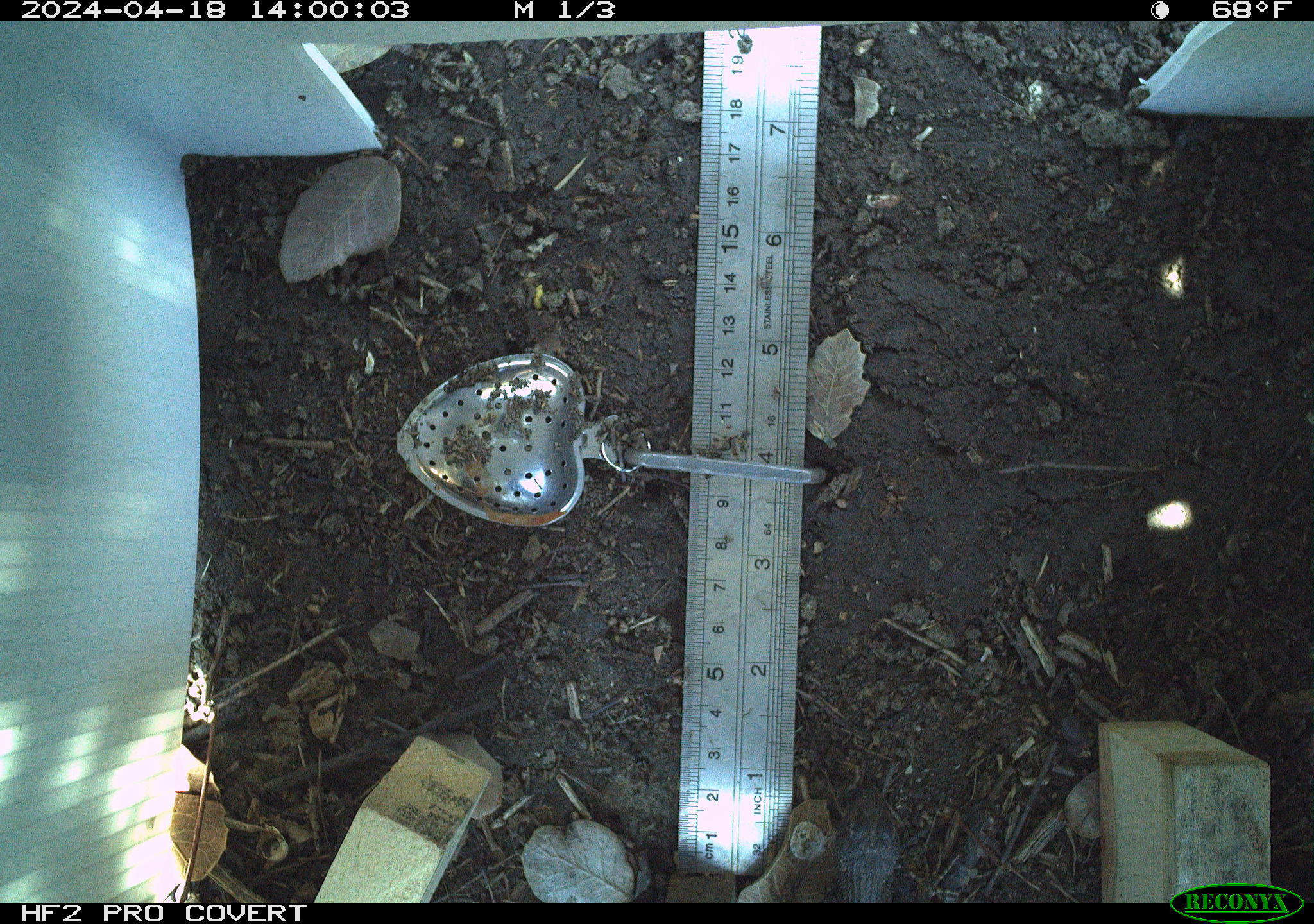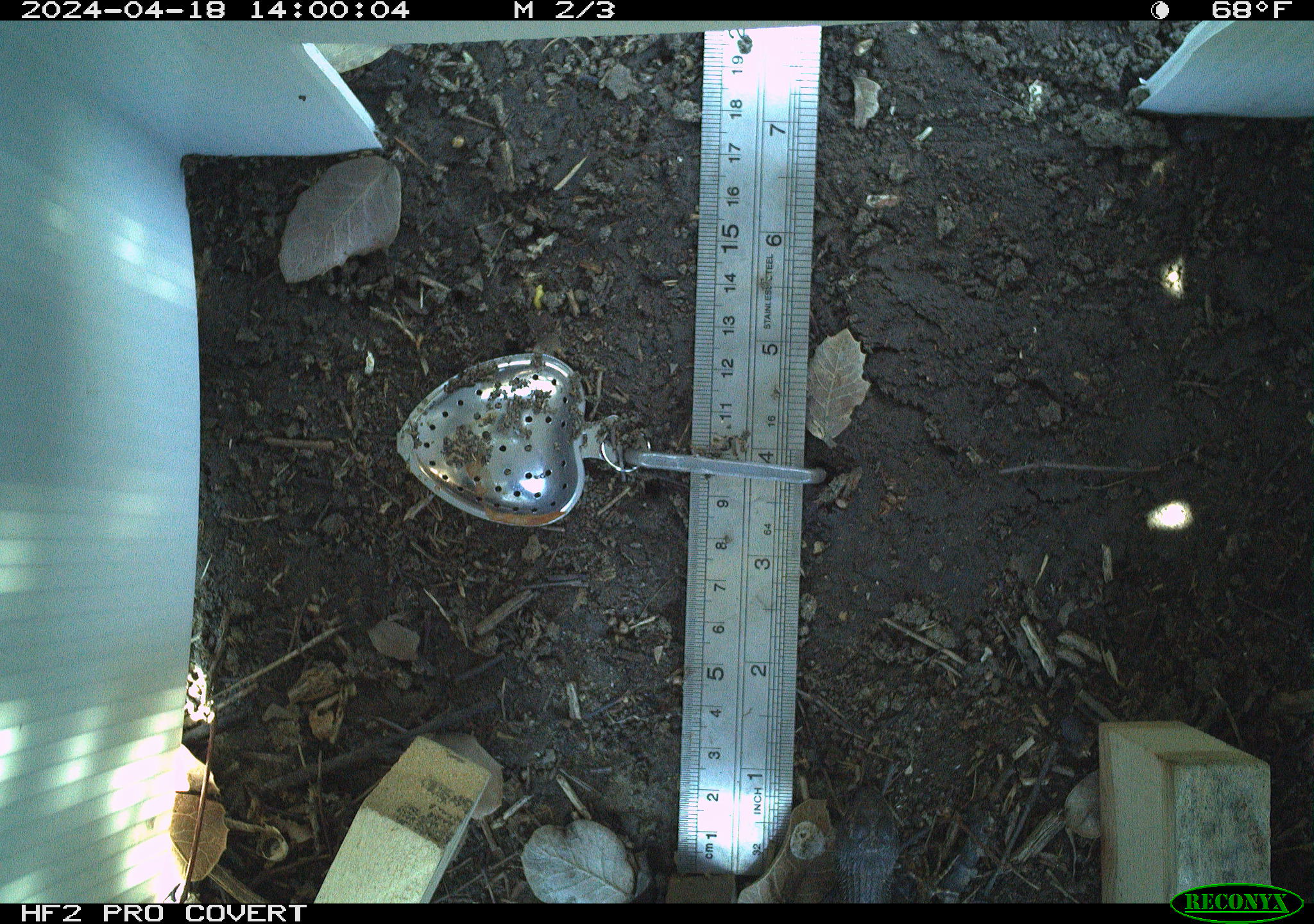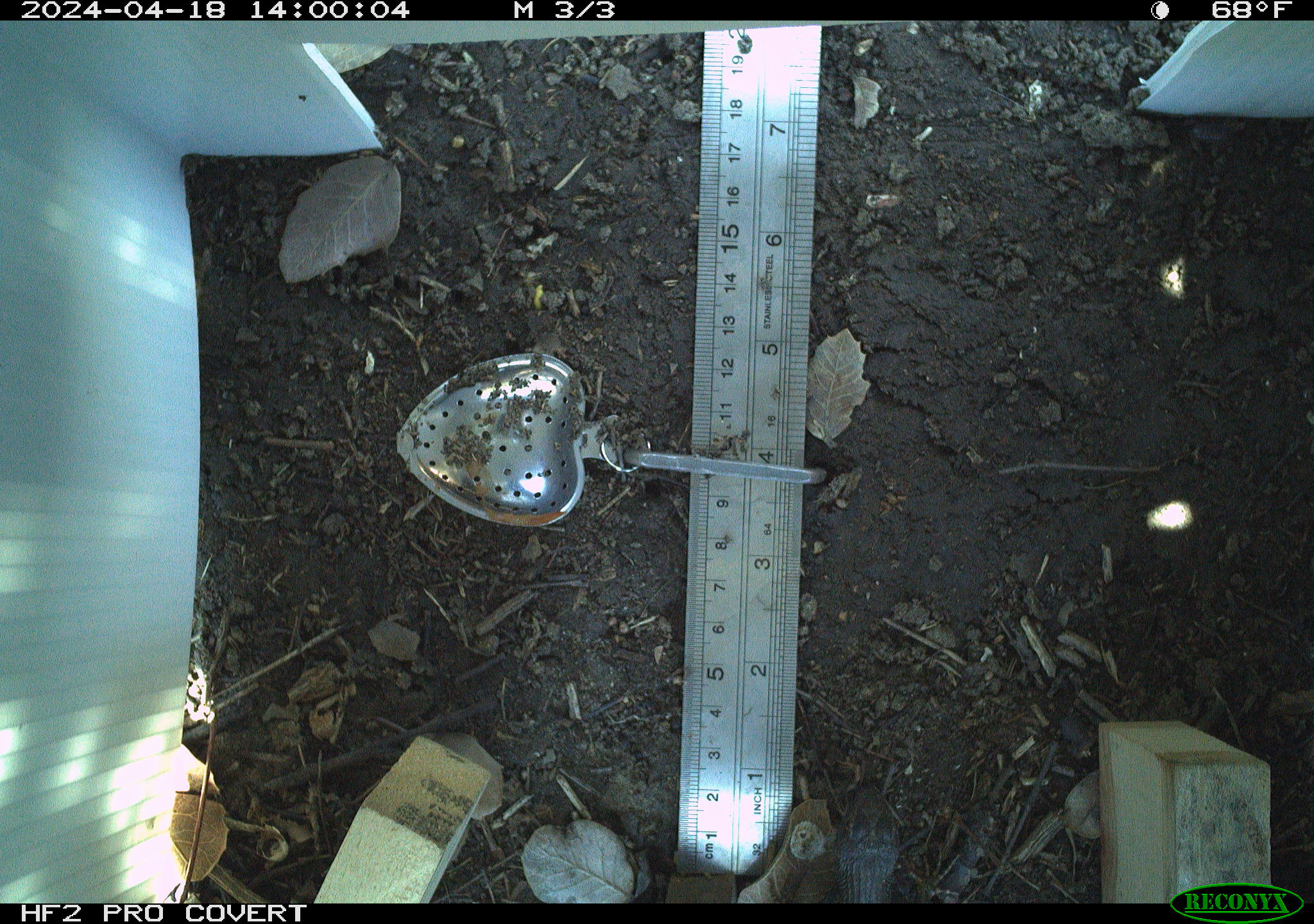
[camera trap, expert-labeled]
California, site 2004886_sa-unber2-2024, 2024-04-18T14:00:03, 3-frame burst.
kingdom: Animalia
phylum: Chordata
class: Reptilia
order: Squamata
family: Phrynosomatidae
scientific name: Phrynosomatidae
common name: phrynosomatid lizards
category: phrynosomatidae family